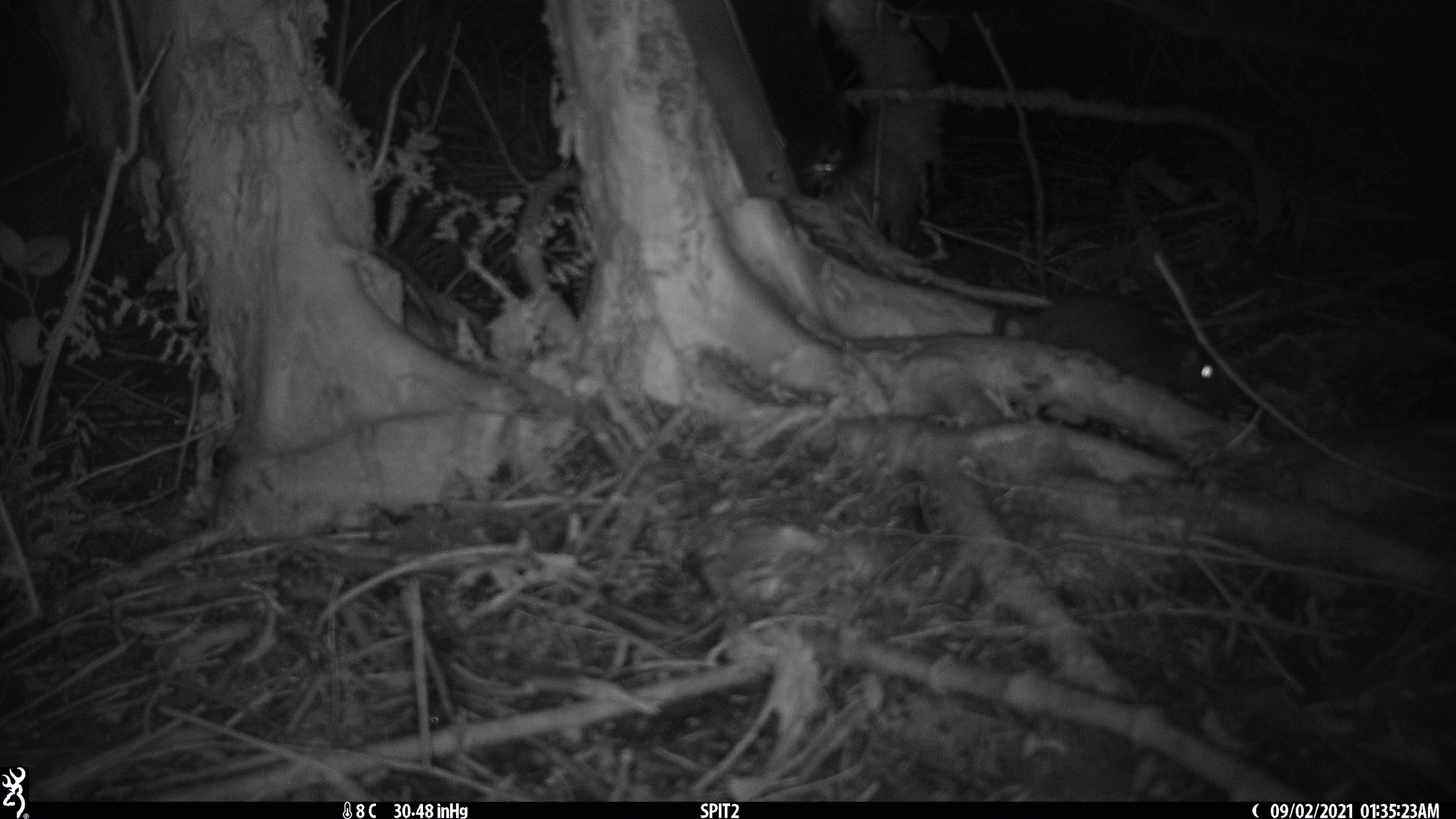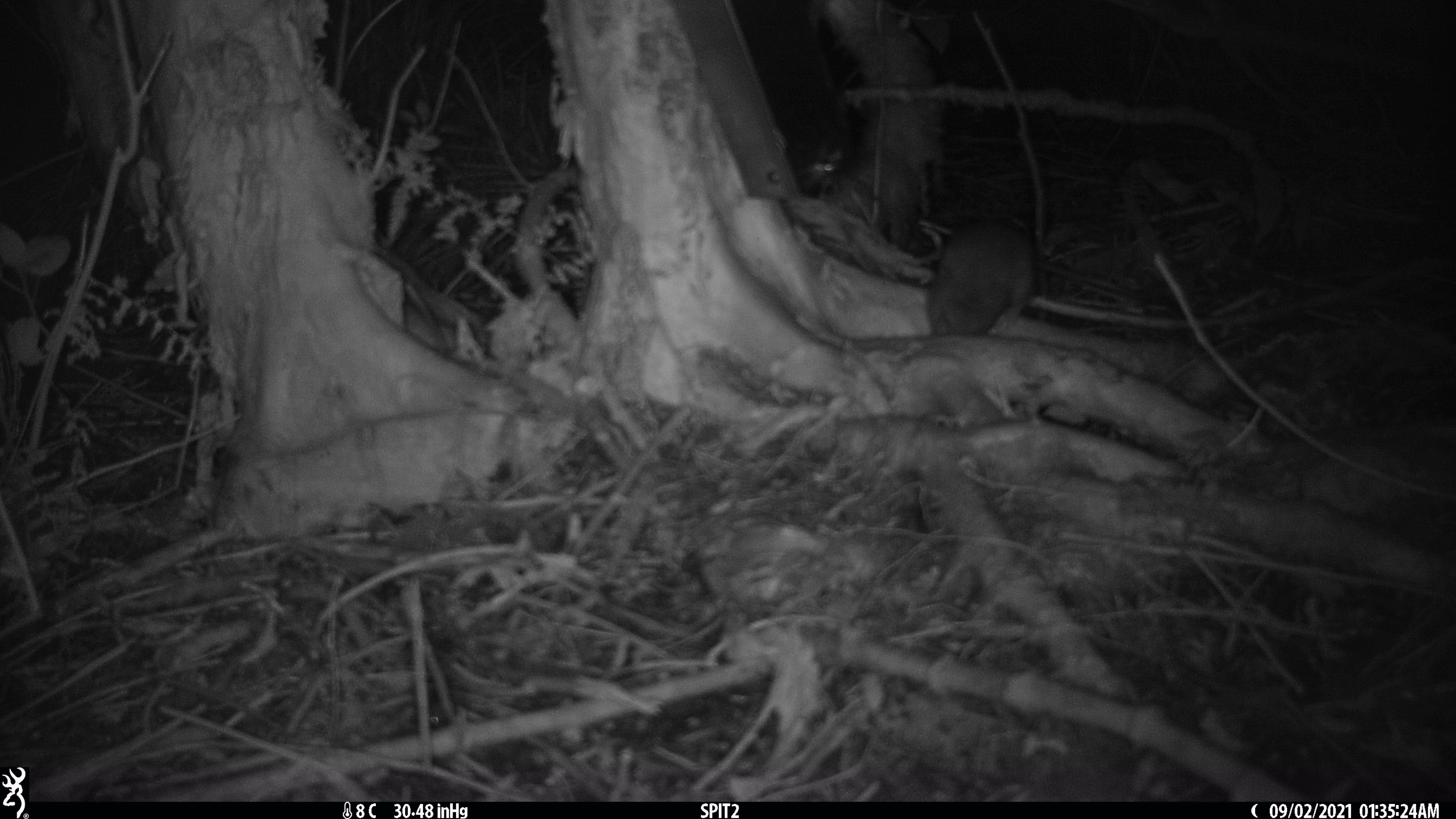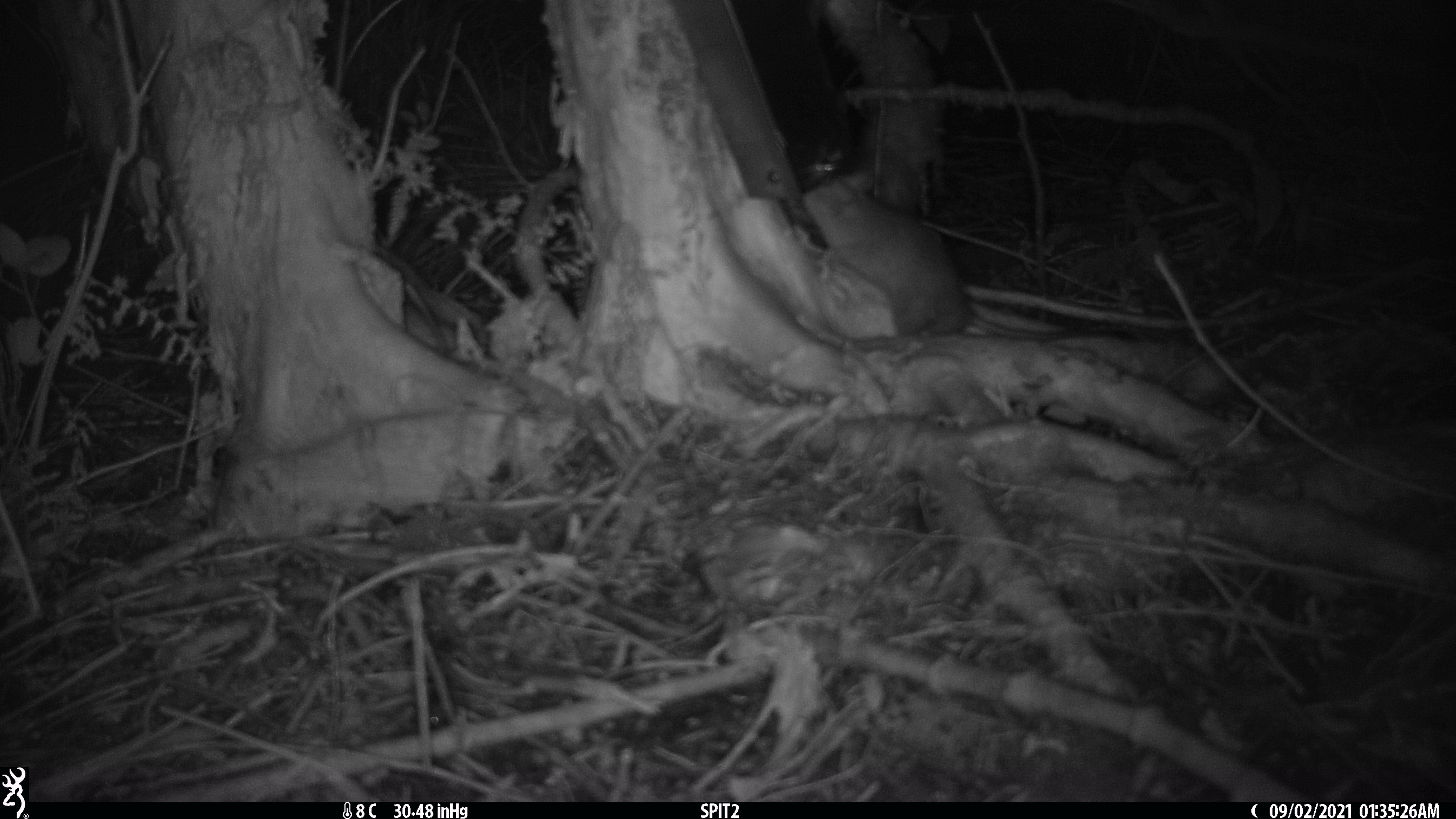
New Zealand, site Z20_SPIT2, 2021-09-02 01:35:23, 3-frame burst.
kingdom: Animalia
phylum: Chordata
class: Mammalia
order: Rodentia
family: Muridae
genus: Rattus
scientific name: Rattus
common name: rat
Rat (Rattus).